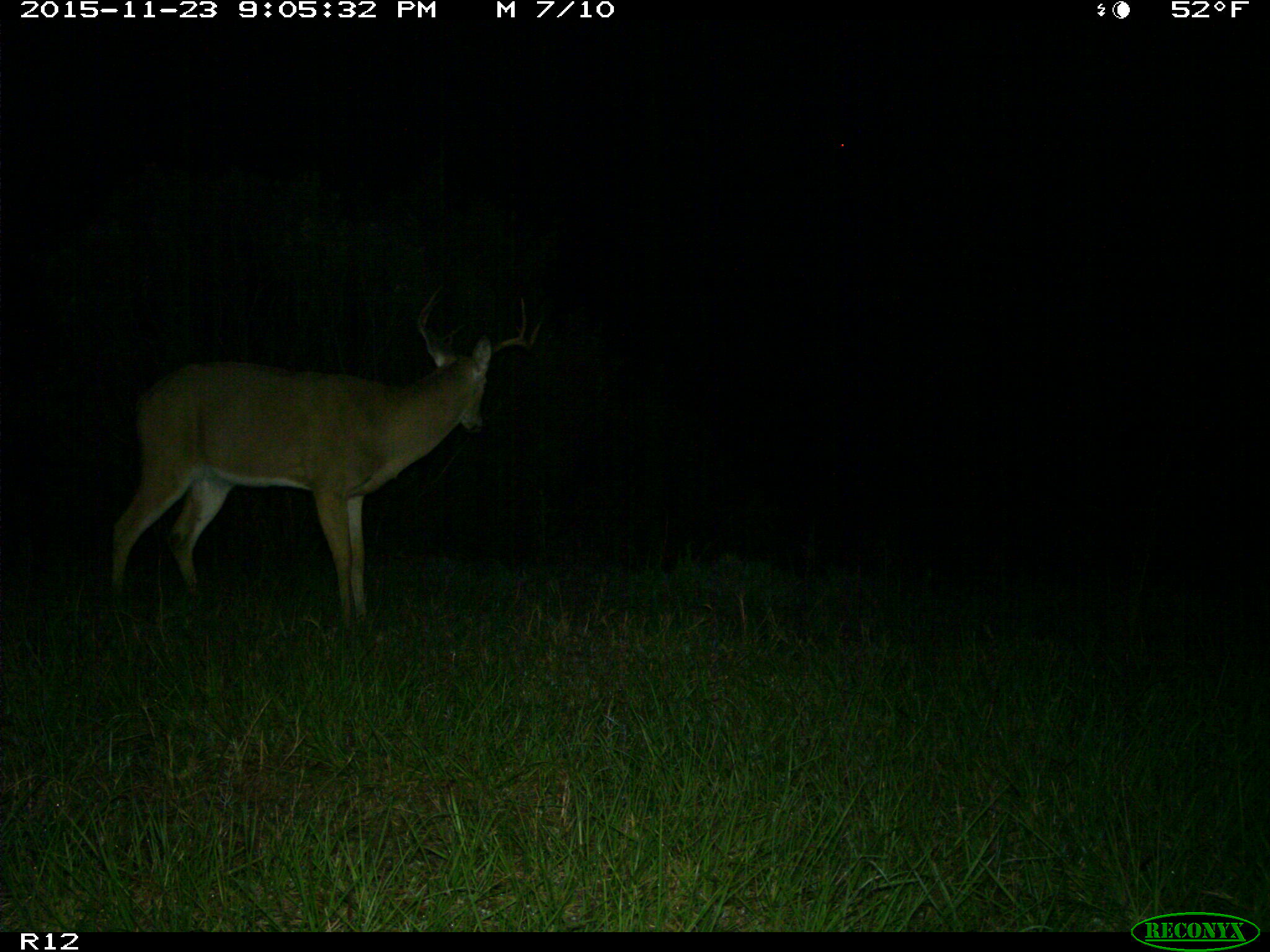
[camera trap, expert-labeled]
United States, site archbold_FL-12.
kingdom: Animalia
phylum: Chordata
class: Mammalia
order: Artiodactyla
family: Cervidae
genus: Odocoileus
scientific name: Odocoileus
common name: deer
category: unidentified deer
Unidentified deer (deer) (Odocoileus).